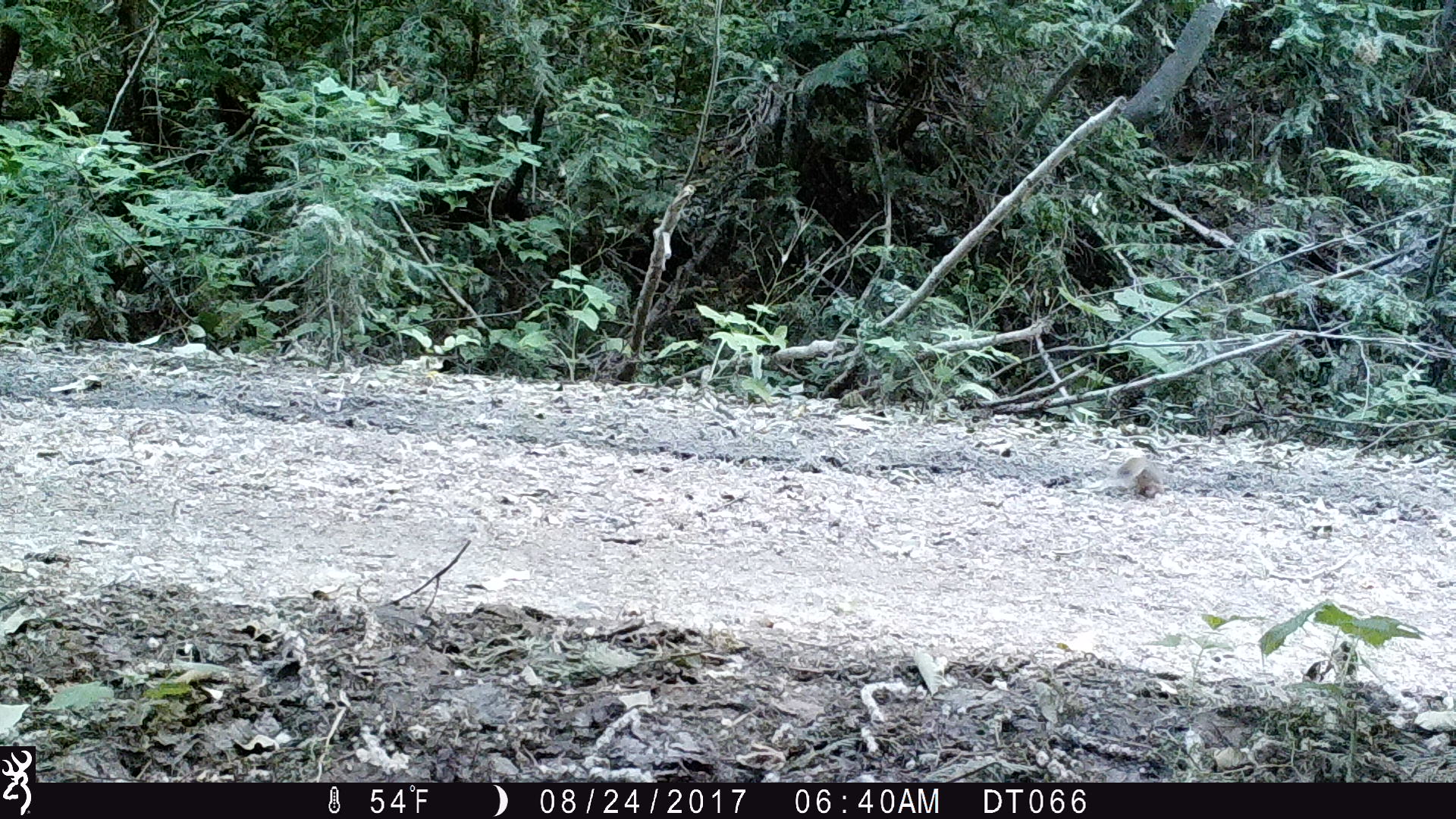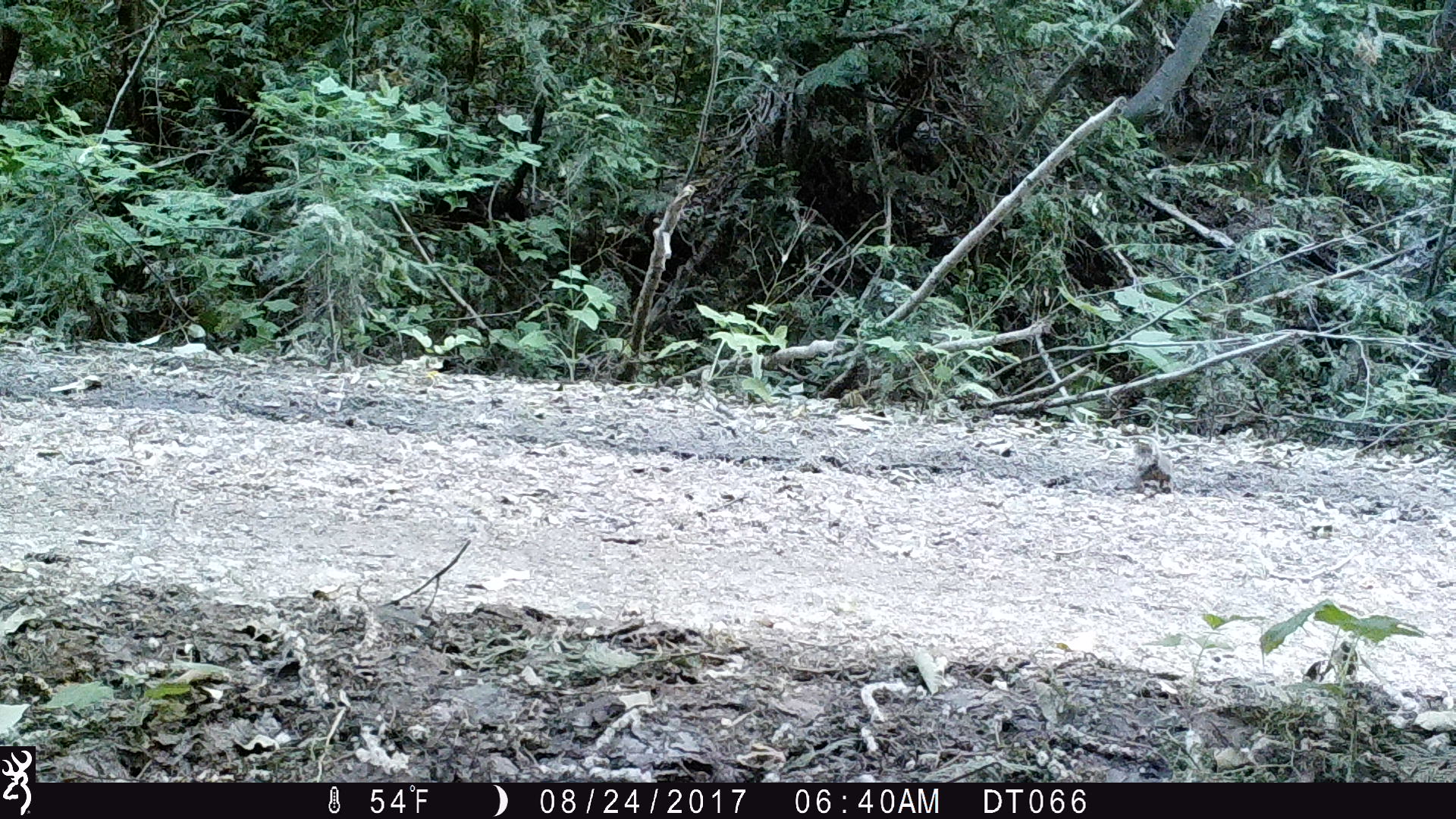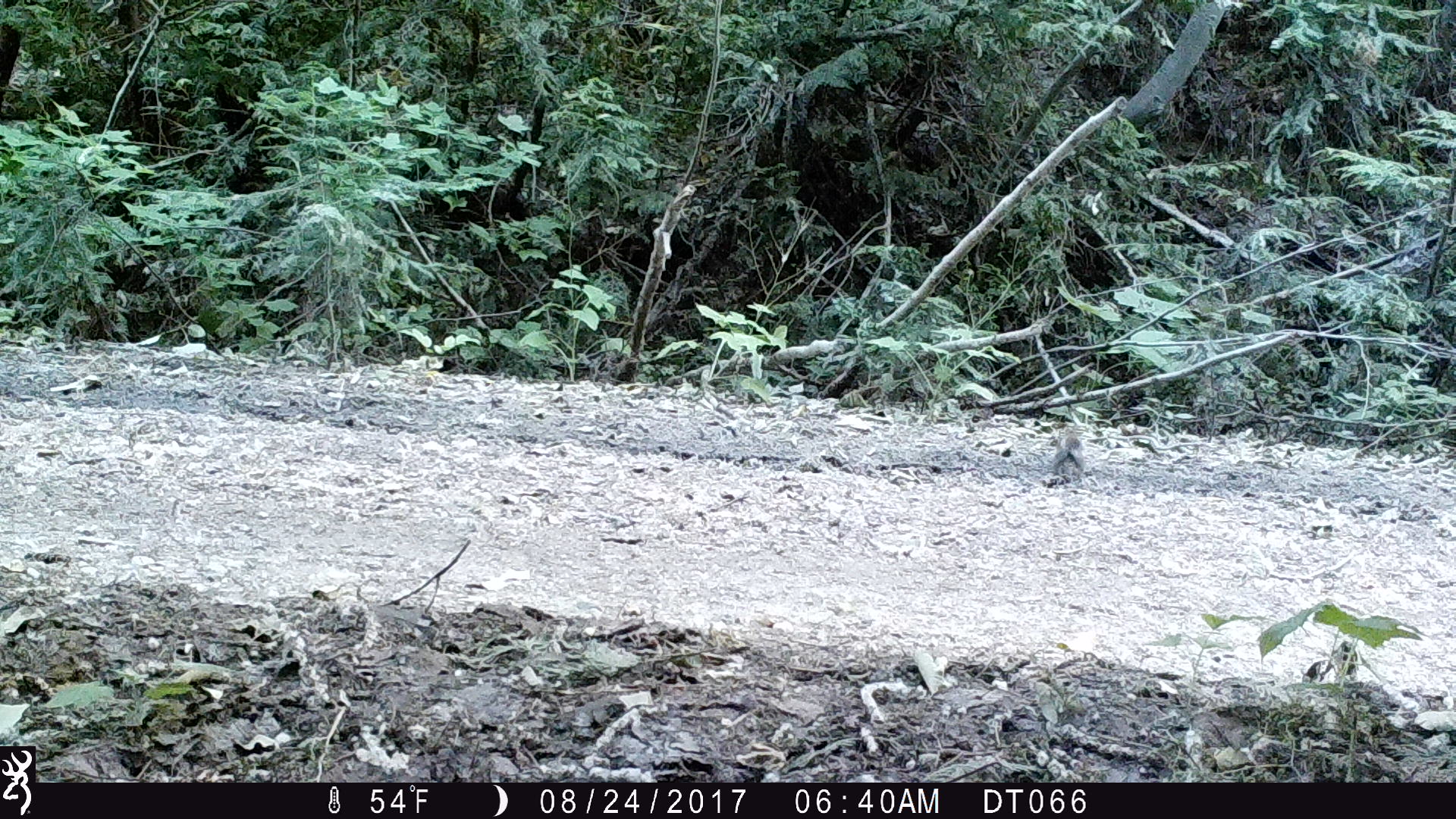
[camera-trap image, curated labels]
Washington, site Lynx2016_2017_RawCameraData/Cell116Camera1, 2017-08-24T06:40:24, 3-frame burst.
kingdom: Animalia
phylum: Chordata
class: Mammalia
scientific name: Mammalia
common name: small mammal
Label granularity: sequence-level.